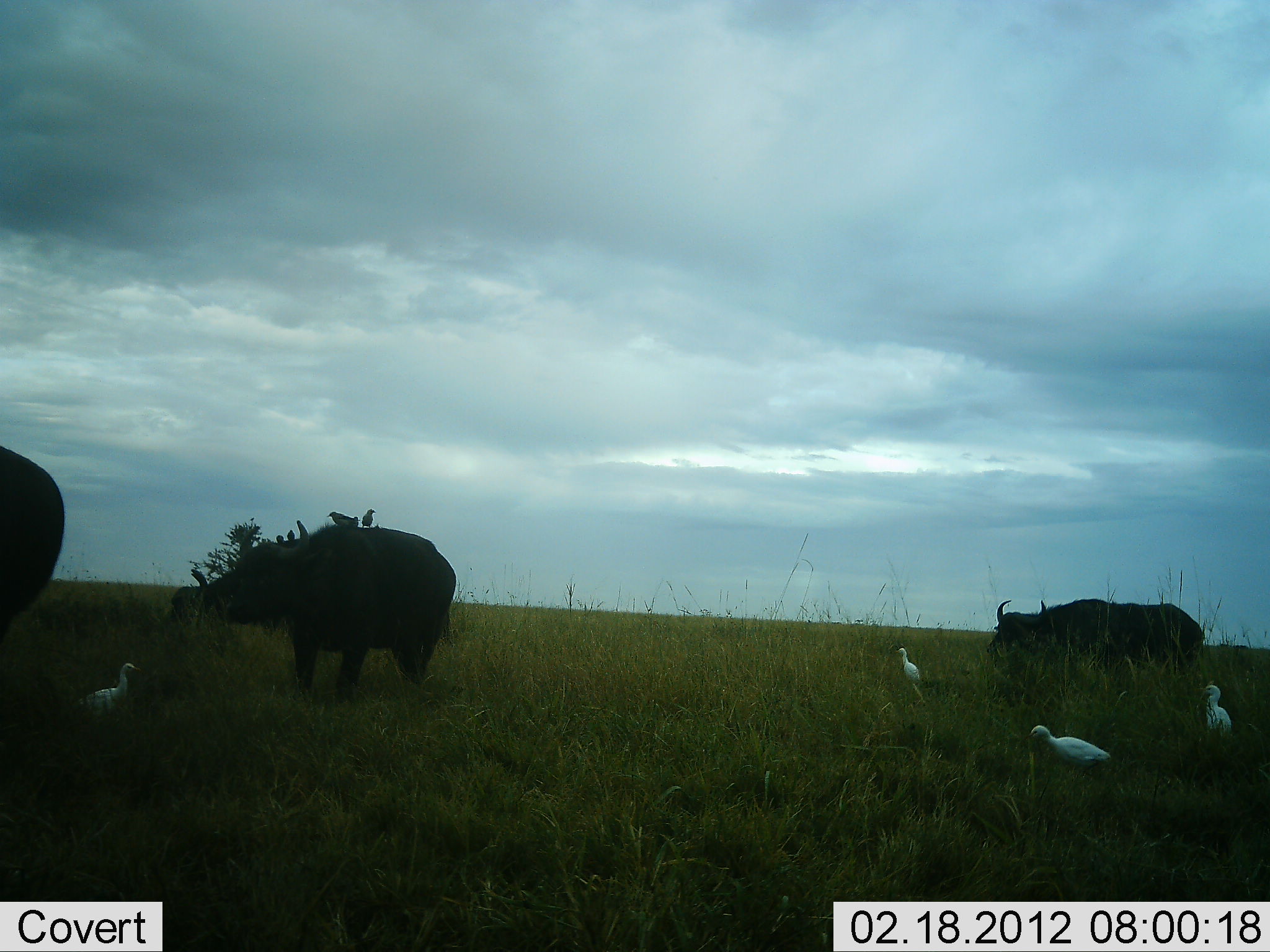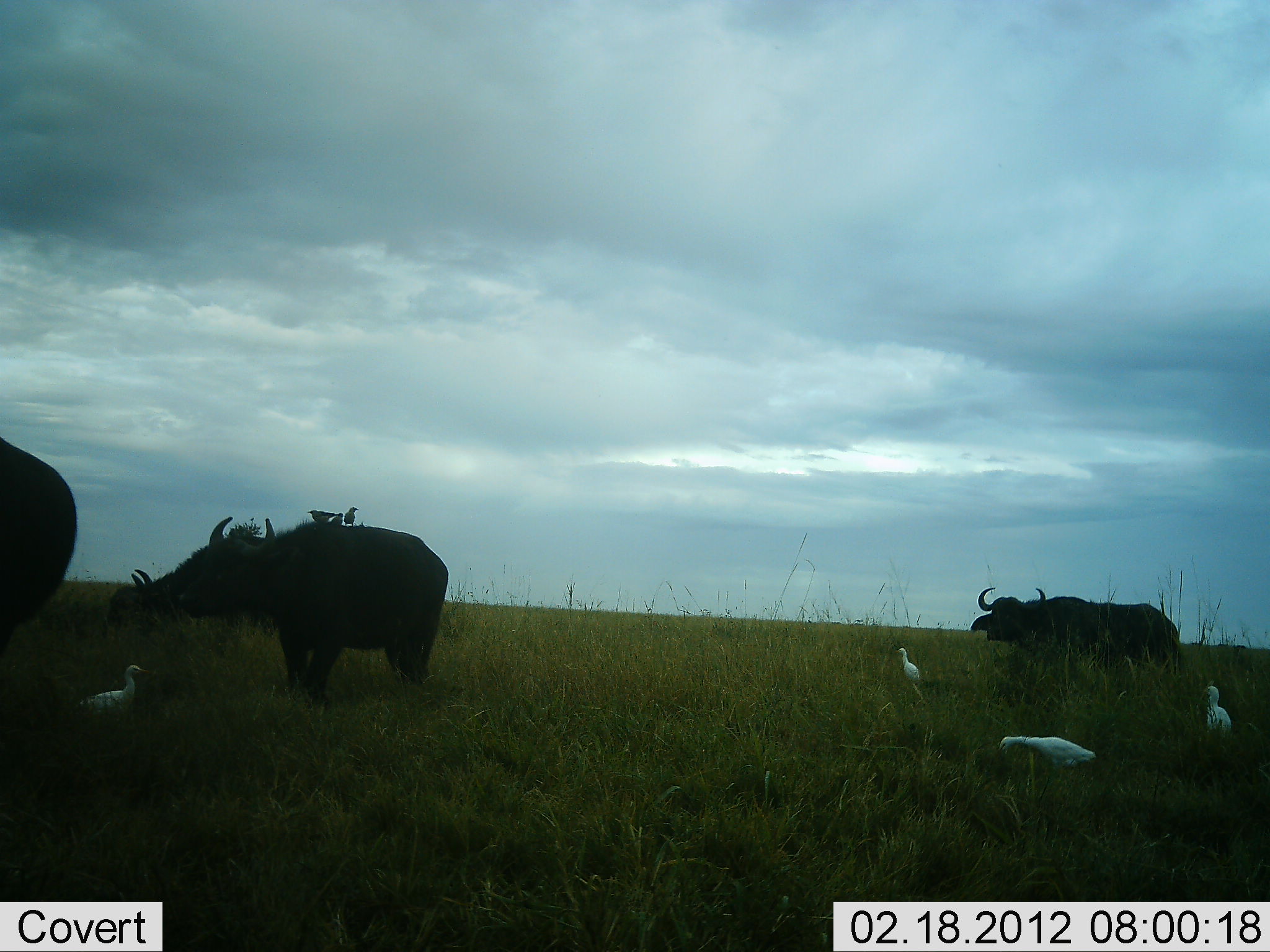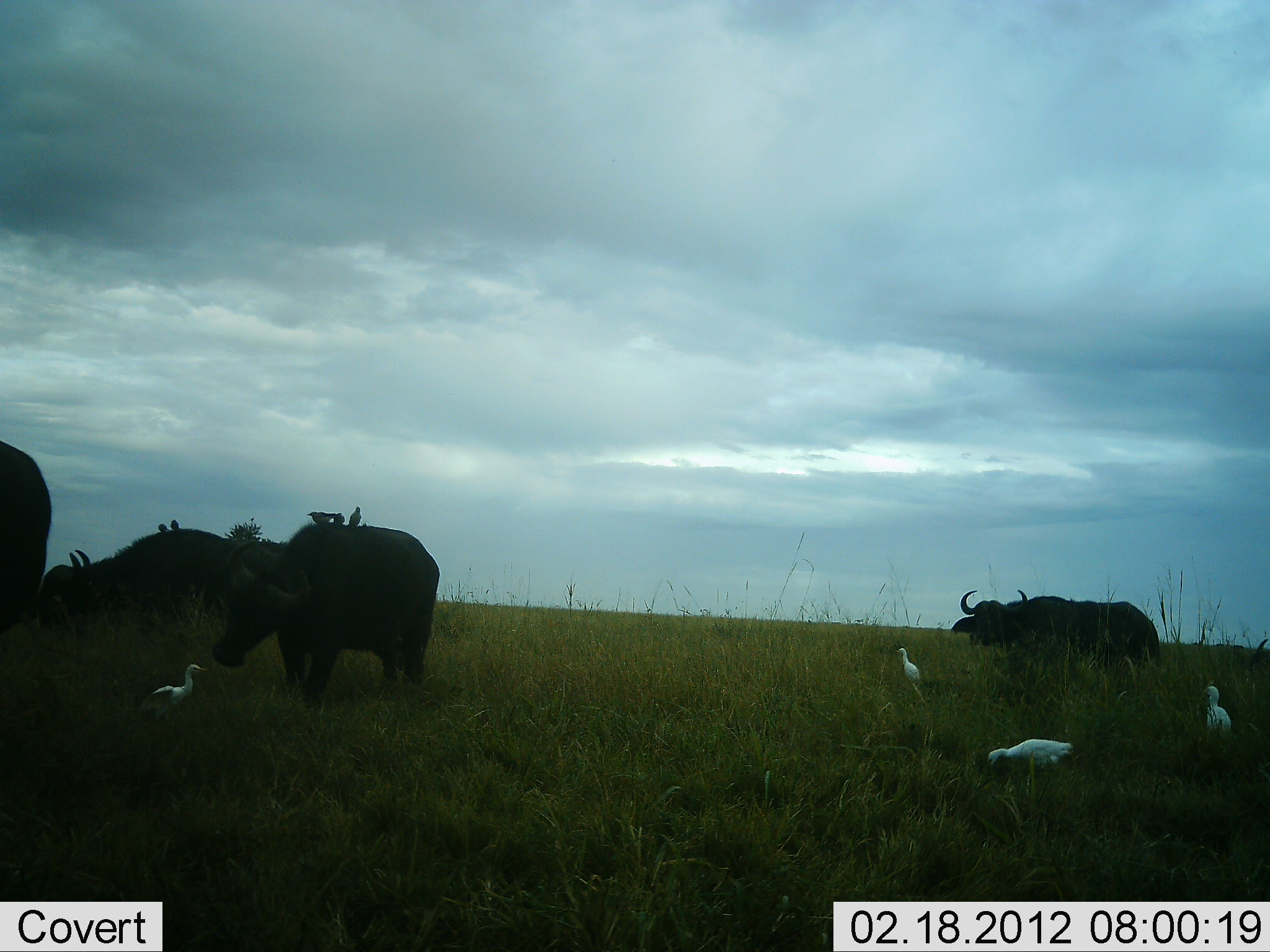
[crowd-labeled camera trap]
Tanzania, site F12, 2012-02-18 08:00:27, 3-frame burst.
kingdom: Animalia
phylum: Chordata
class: Mammalia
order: Artiodactyla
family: Bovidae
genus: Syncerus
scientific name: Syncerus caffer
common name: cape buffalo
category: buffalo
Buffalo (cape buffalo) (Syncerus caffer), count 4. Behavior (volunteer vote fractions): standing 43%, resting 0%, moving 64%, interacting 0%. Young present (vote fraction): 0%. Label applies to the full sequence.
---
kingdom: Animalia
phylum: Chordata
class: Aves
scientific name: Aves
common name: bird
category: otherbird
Otherbird (bird) (Aves), count 7. Behavior (volunteer vote fractions): standing 87%, resting 7%, moving 20%, interacting 7%. Young present (vote fraction): 0%. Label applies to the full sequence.